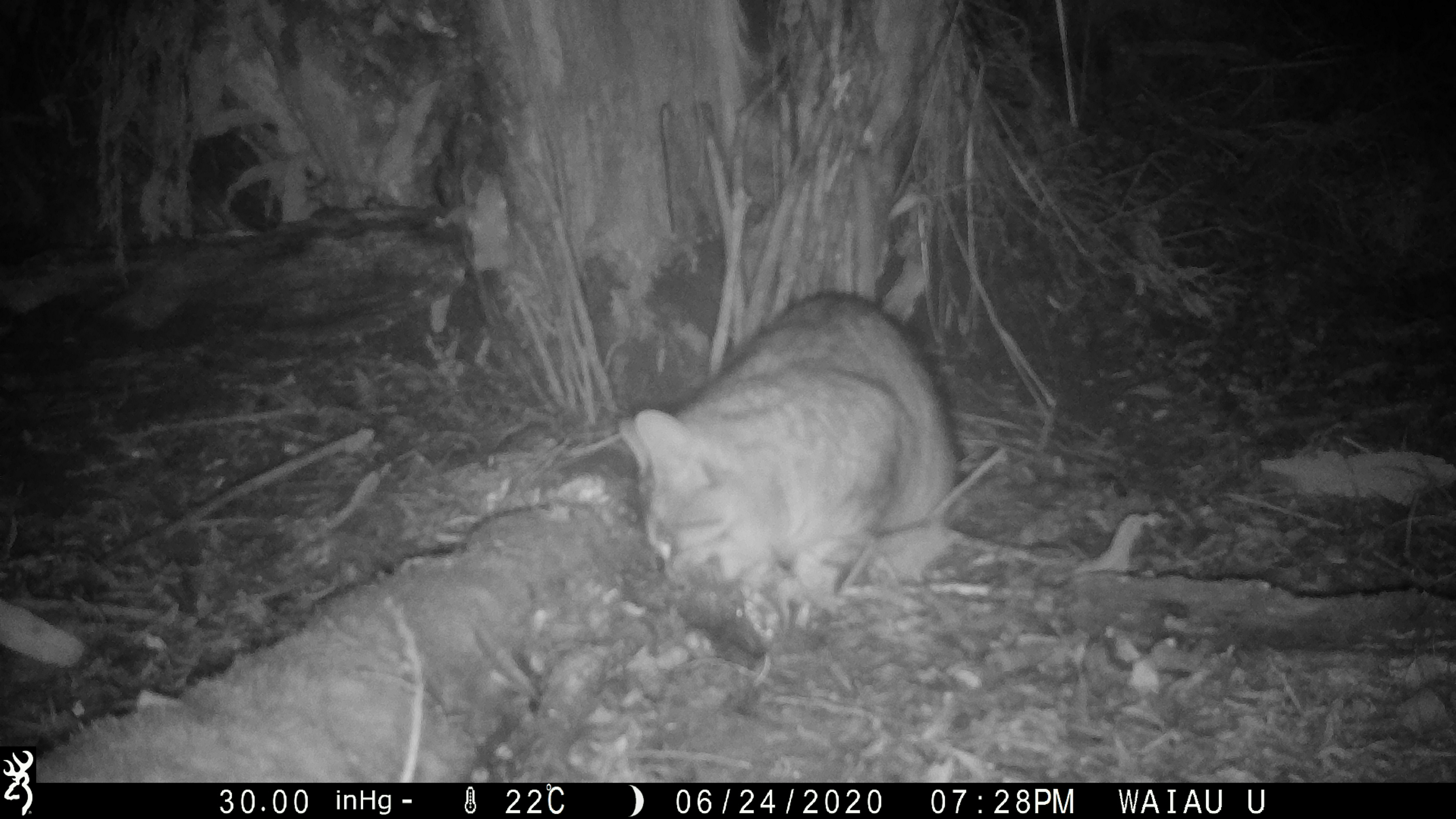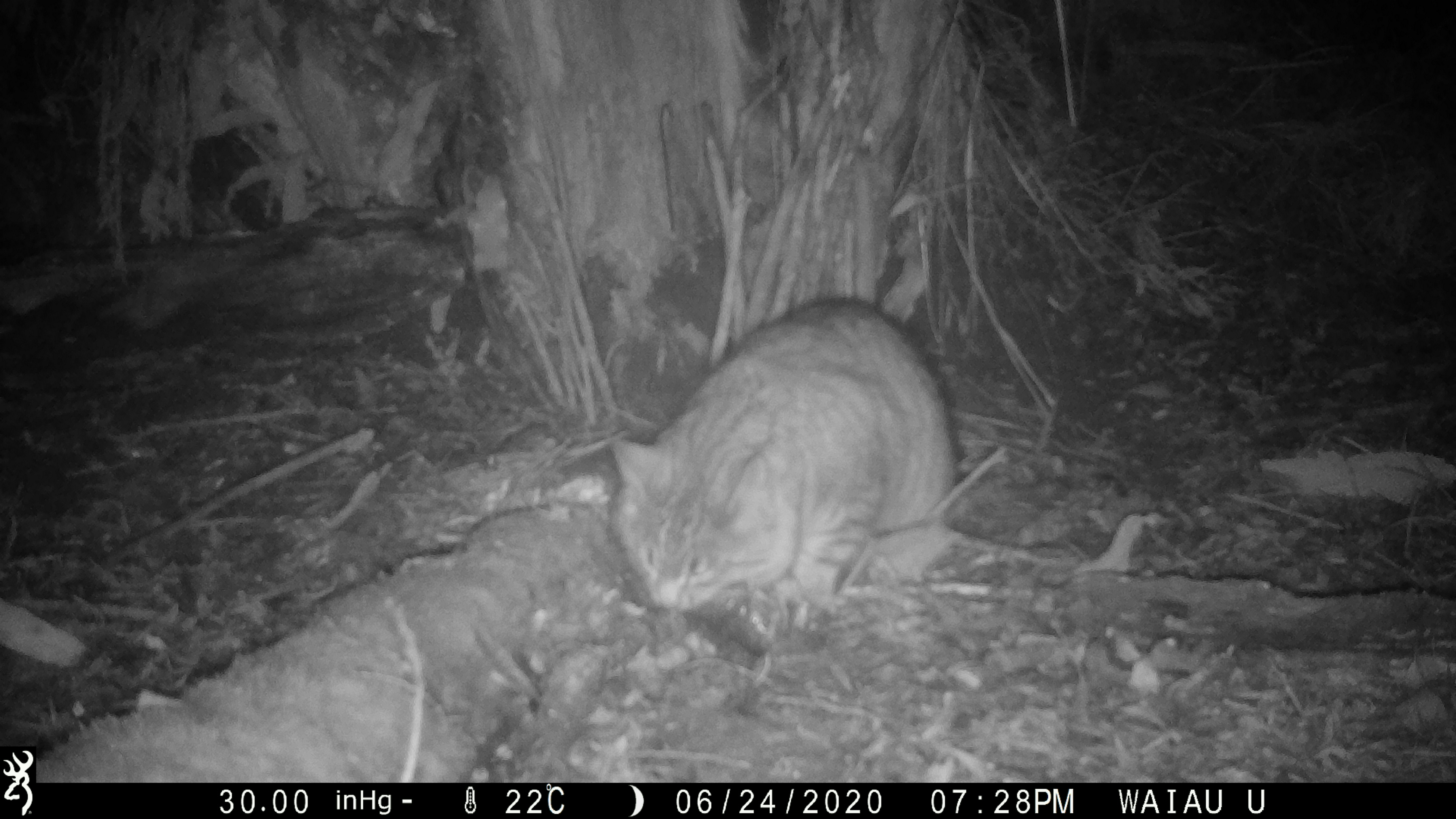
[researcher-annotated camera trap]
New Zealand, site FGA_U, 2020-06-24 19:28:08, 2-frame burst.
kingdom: Animalia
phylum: Chordata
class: Mammalia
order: Carnivora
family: Felidae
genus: Felis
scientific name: Felis catus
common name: domestic cat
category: cat